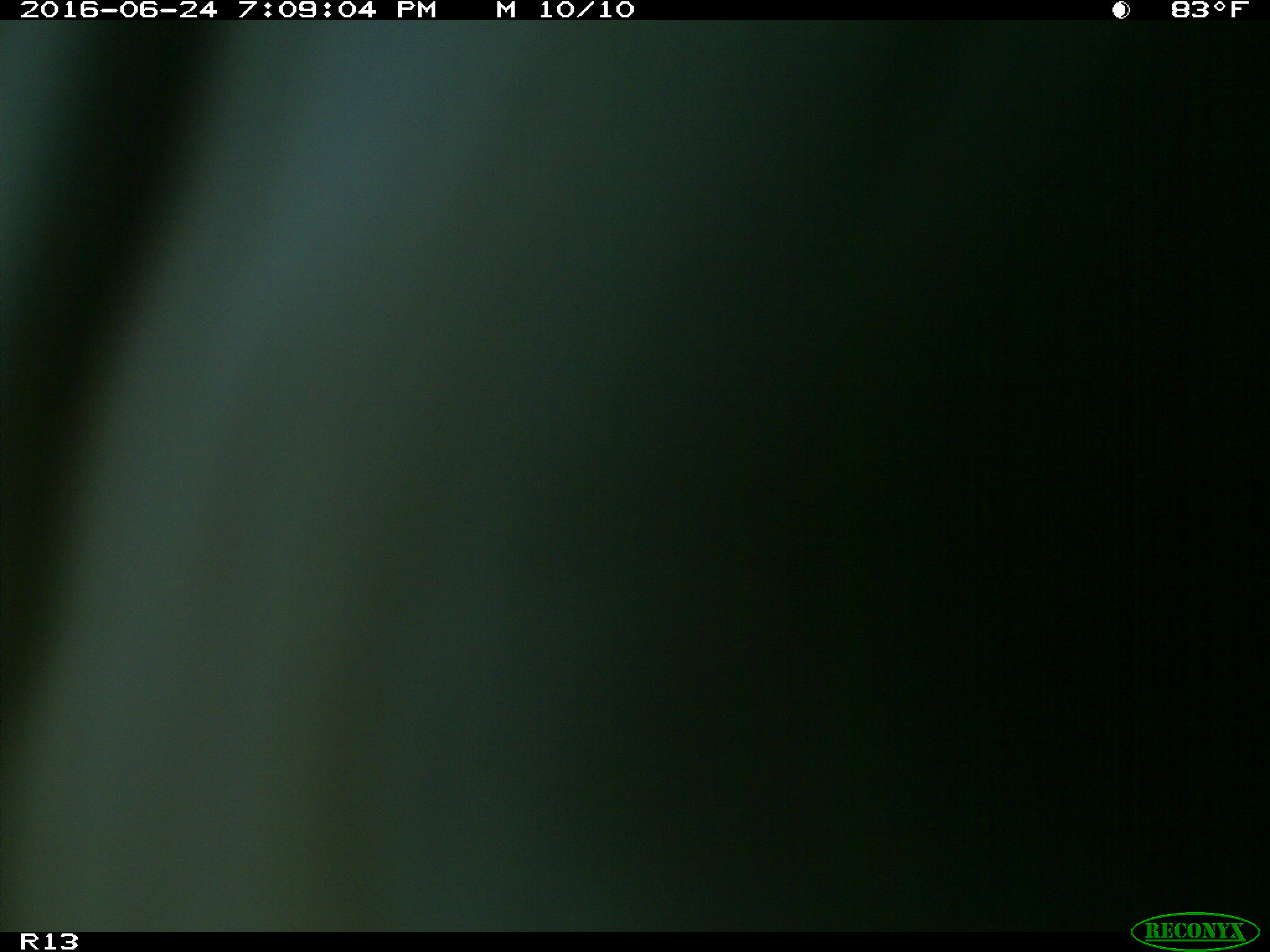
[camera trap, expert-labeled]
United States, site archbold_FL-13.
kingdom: Animalia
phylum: Chordata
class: Mammalia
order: Artiodactyla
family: Bovidae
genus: Bos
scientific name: Bos taurus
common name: domestic cow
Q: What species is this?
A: Bos taurus (domestic cow).